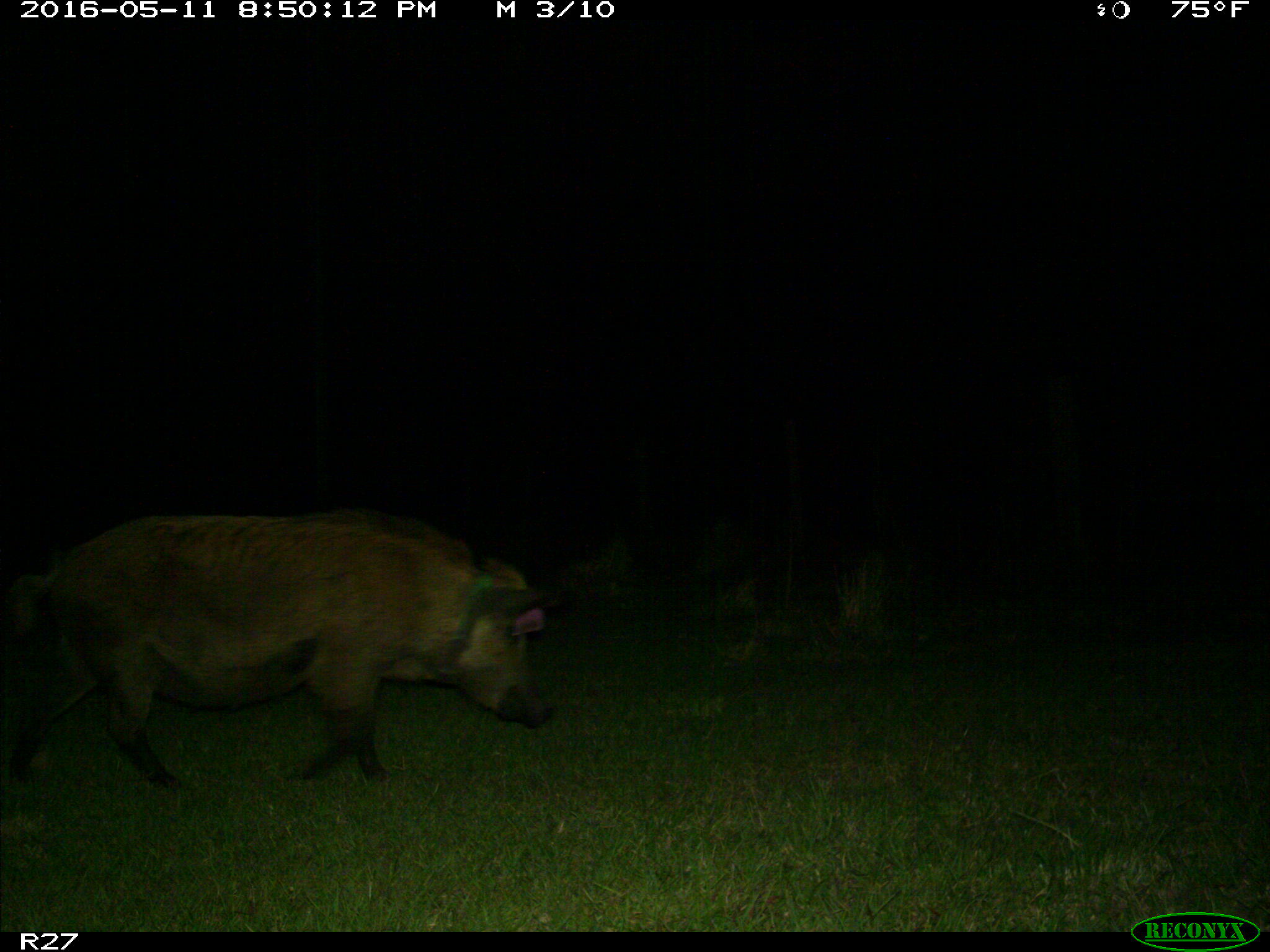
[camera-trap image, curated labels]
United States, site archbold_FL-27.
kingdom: Animalia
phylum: Chordata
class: Mammalia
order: Artiodactyla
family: Suidae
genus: Sus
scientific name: Sus scrofa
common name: wild boar